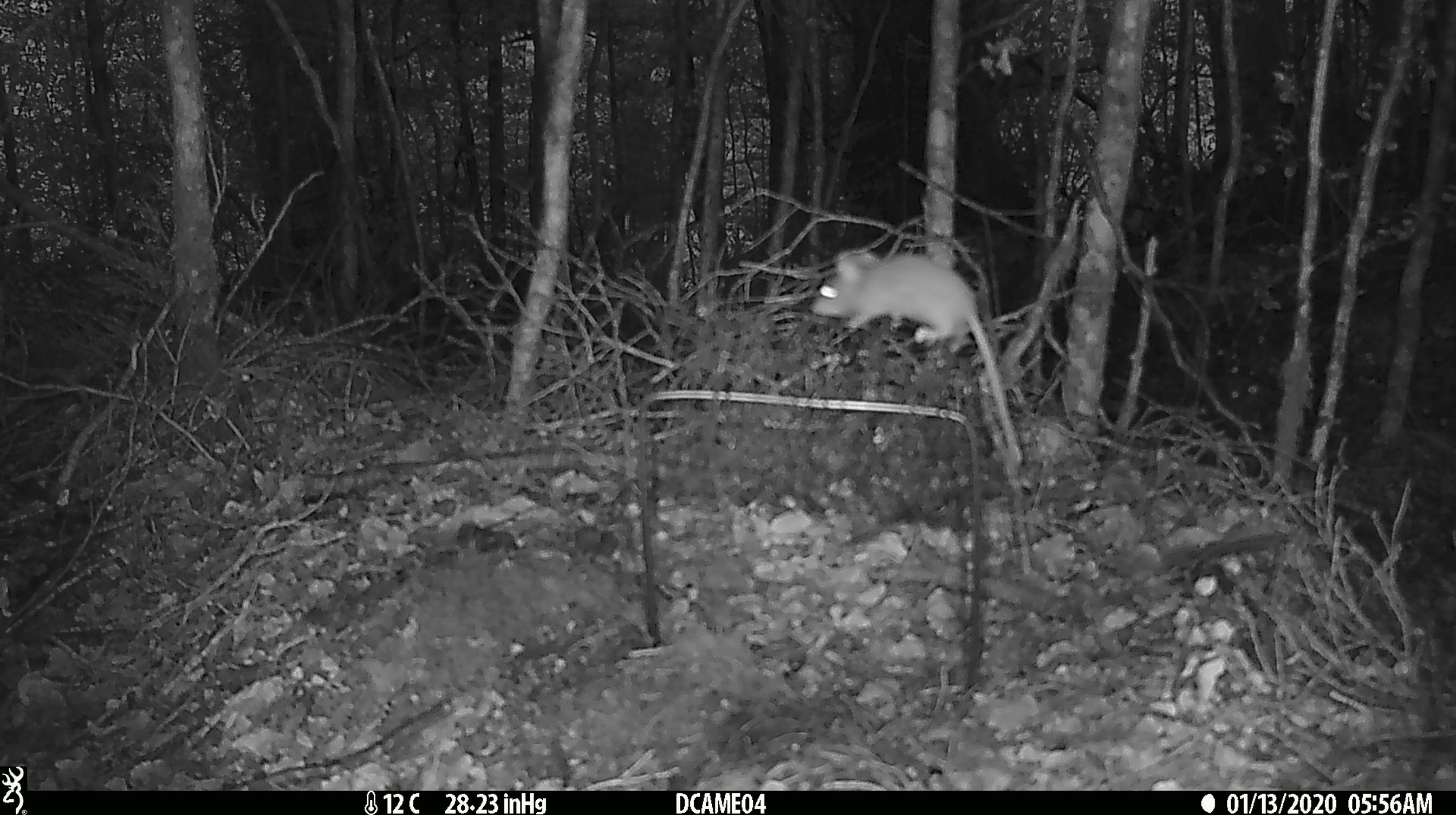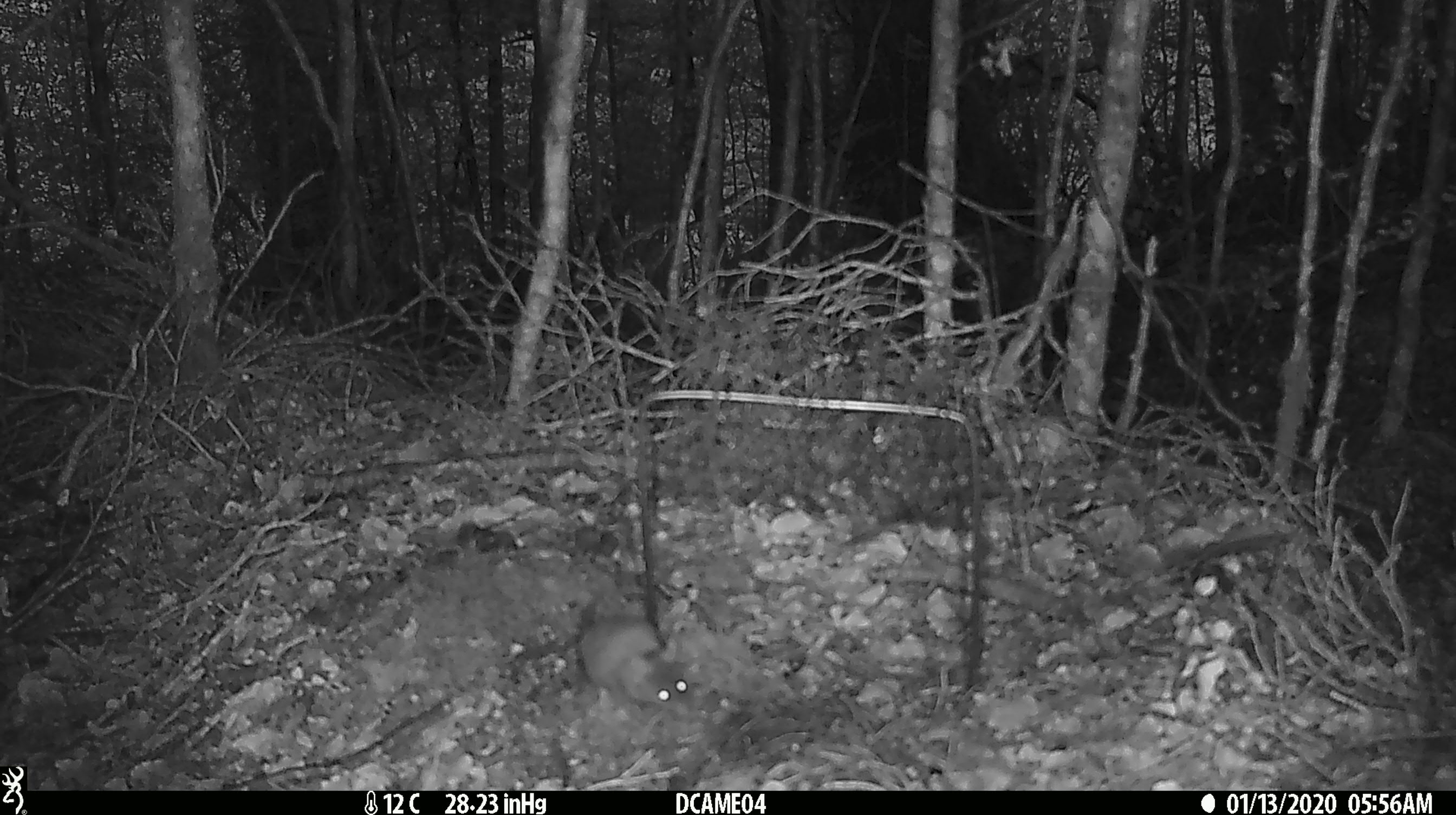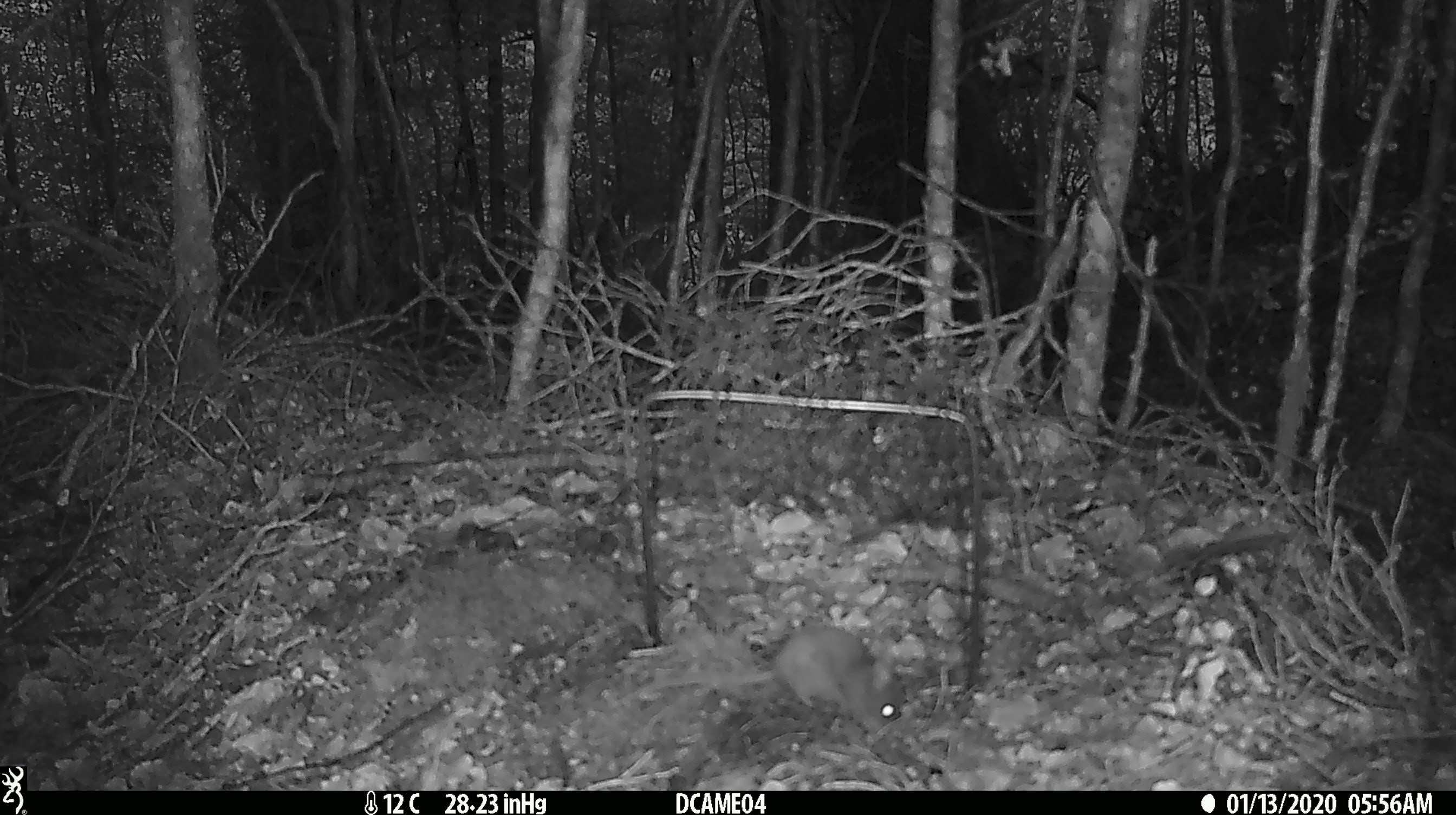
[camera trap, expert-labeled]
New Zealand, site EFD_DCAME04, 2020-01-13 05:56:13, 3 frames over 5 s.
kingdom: Animalia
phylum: Chordata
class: Mammalia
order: Rodentia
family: Muridae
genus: Mus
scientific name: Mus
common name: mouse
Mouse (Mus).